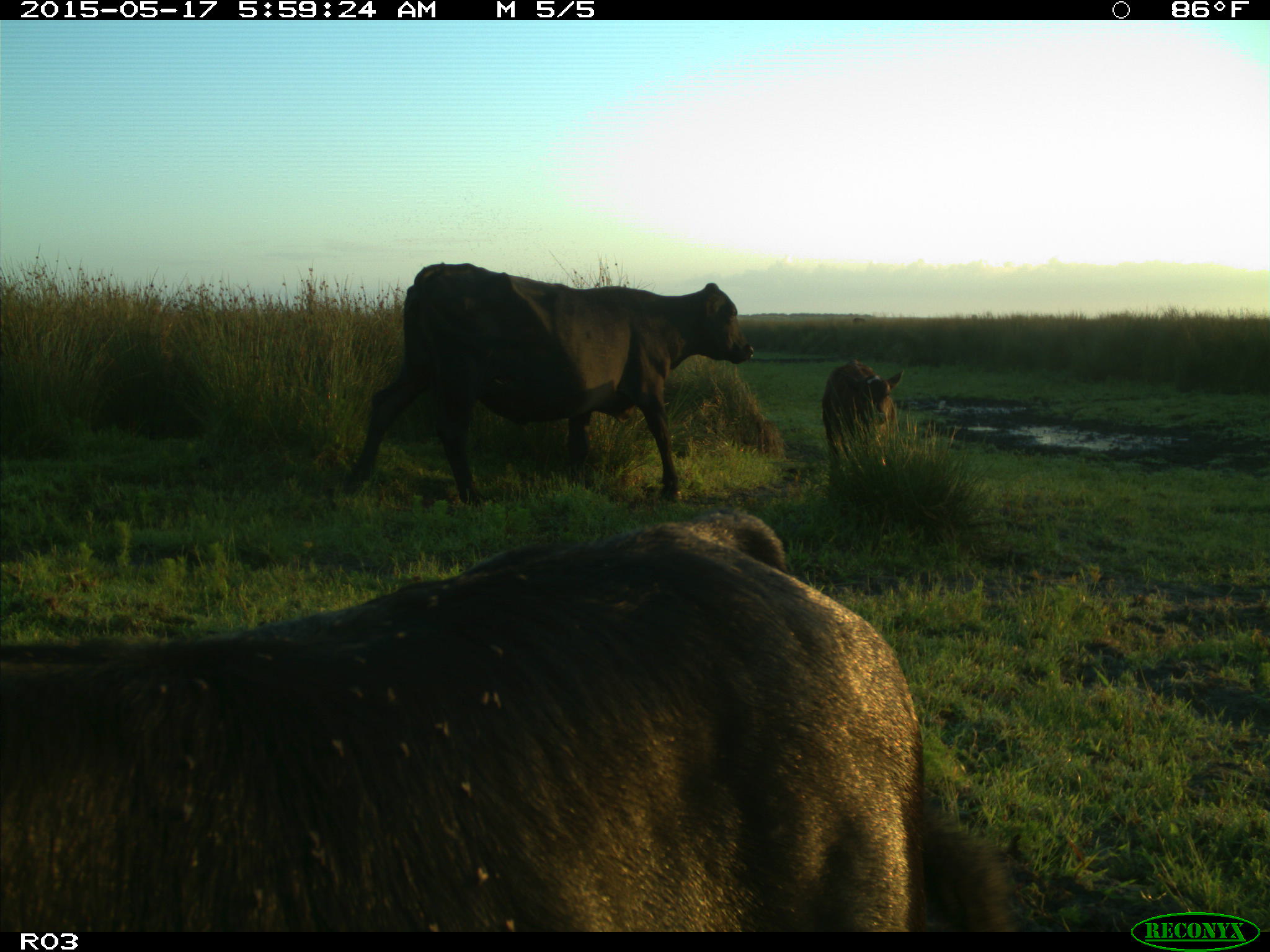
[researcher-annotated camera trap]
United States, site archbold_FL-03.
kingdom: Animalia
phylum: Chordata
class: Mammalia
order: Artiodactyla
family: Bovidae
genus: Bos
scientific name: Bos taurus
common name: domestic cow